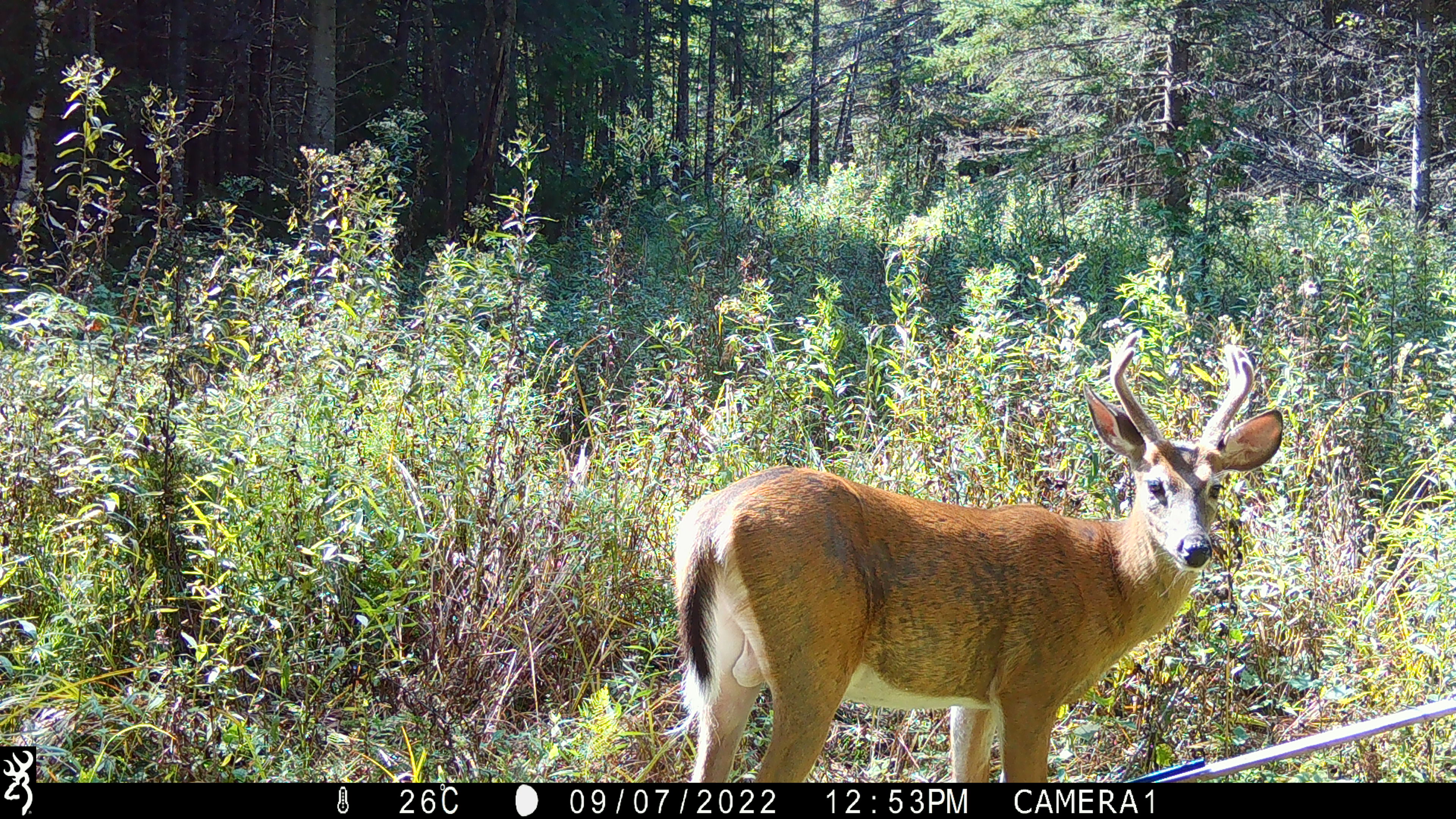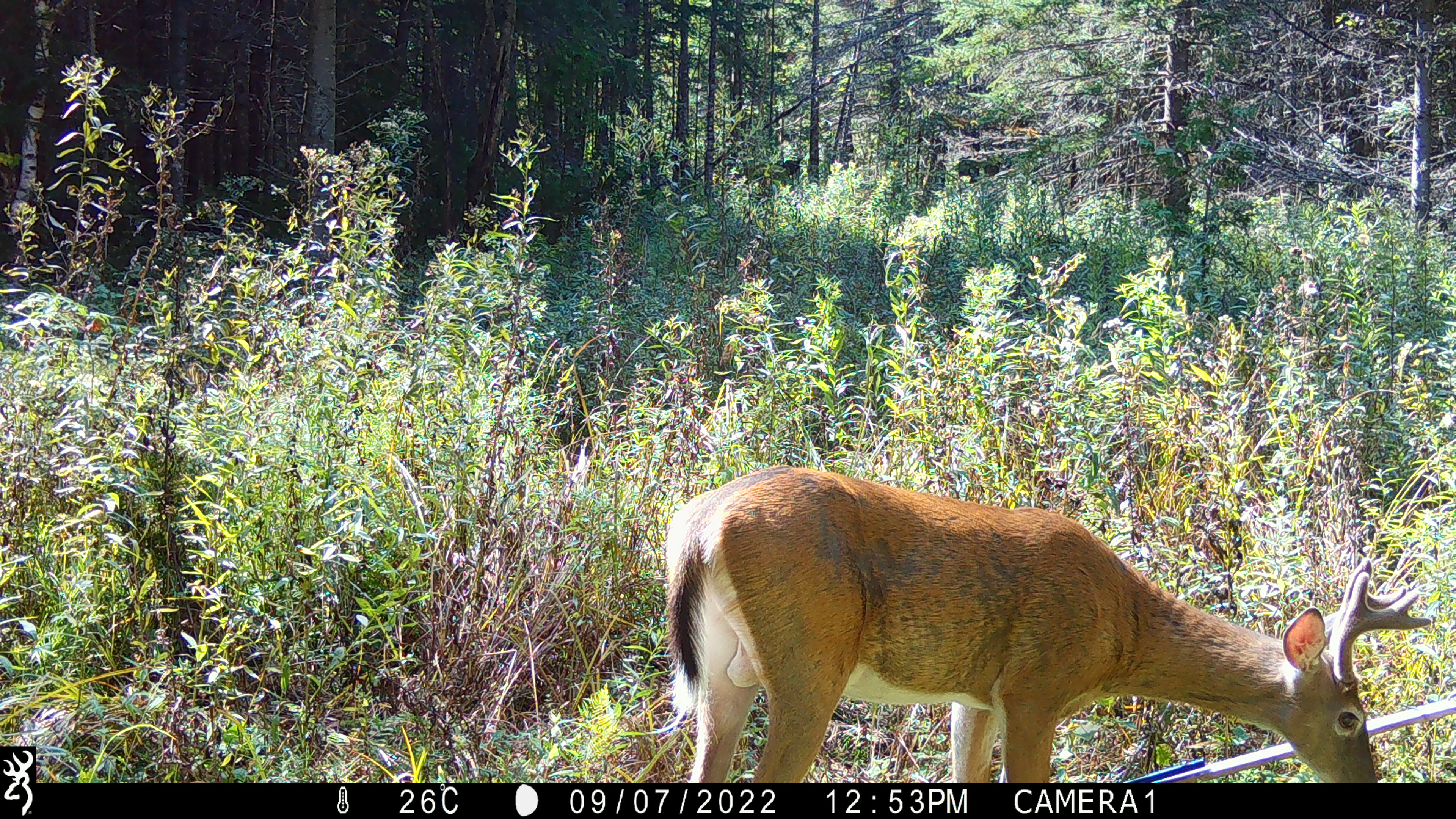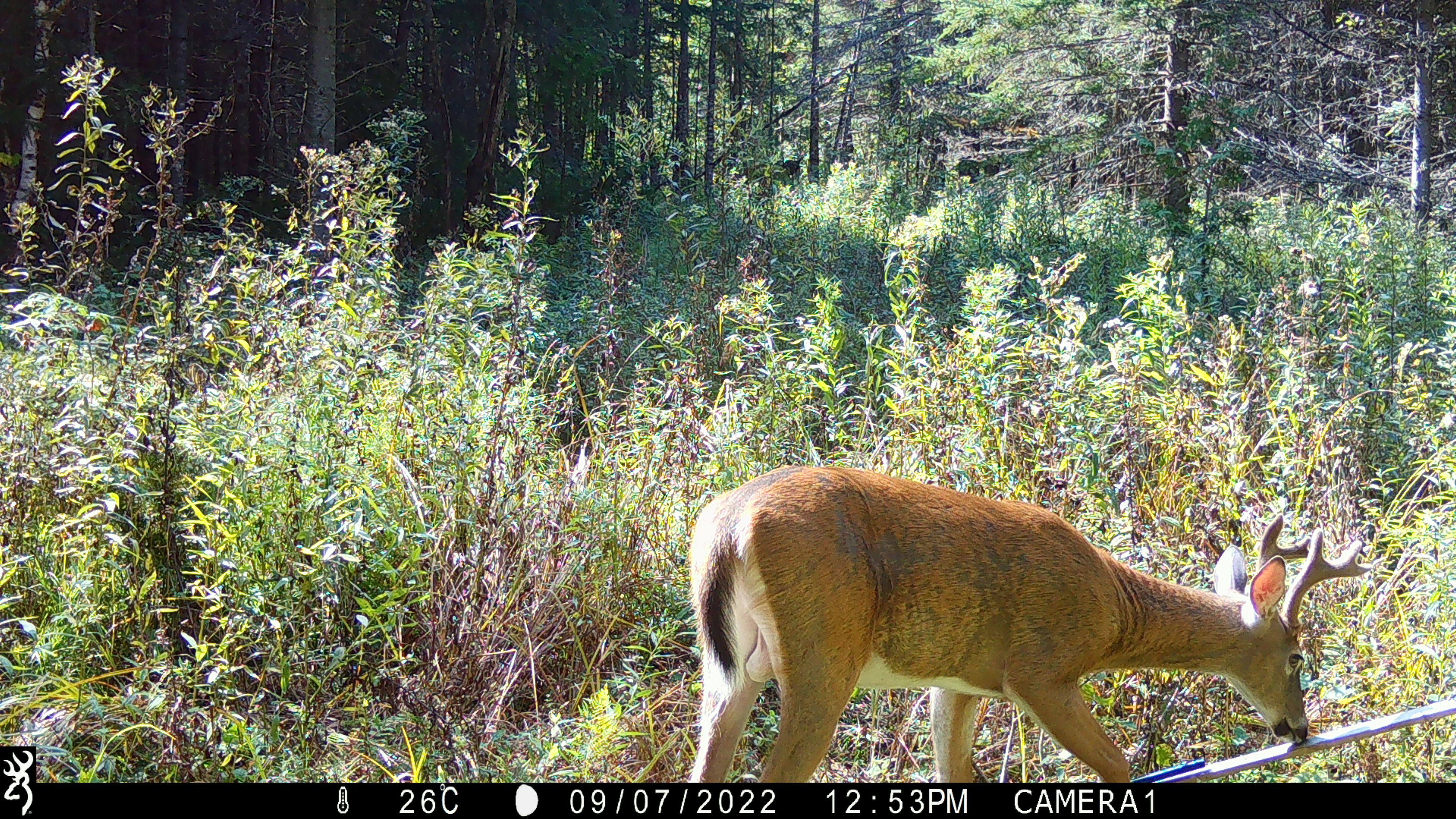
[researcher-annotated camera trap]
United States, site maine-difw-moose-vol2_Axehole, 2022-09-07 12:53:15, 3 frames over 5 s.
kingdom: Animalia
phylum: Chordata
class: Mammalia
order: Artiodactyla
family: Cervidae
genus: Odocoileus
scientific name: Odocoileus virginianus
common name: white-tailed deer